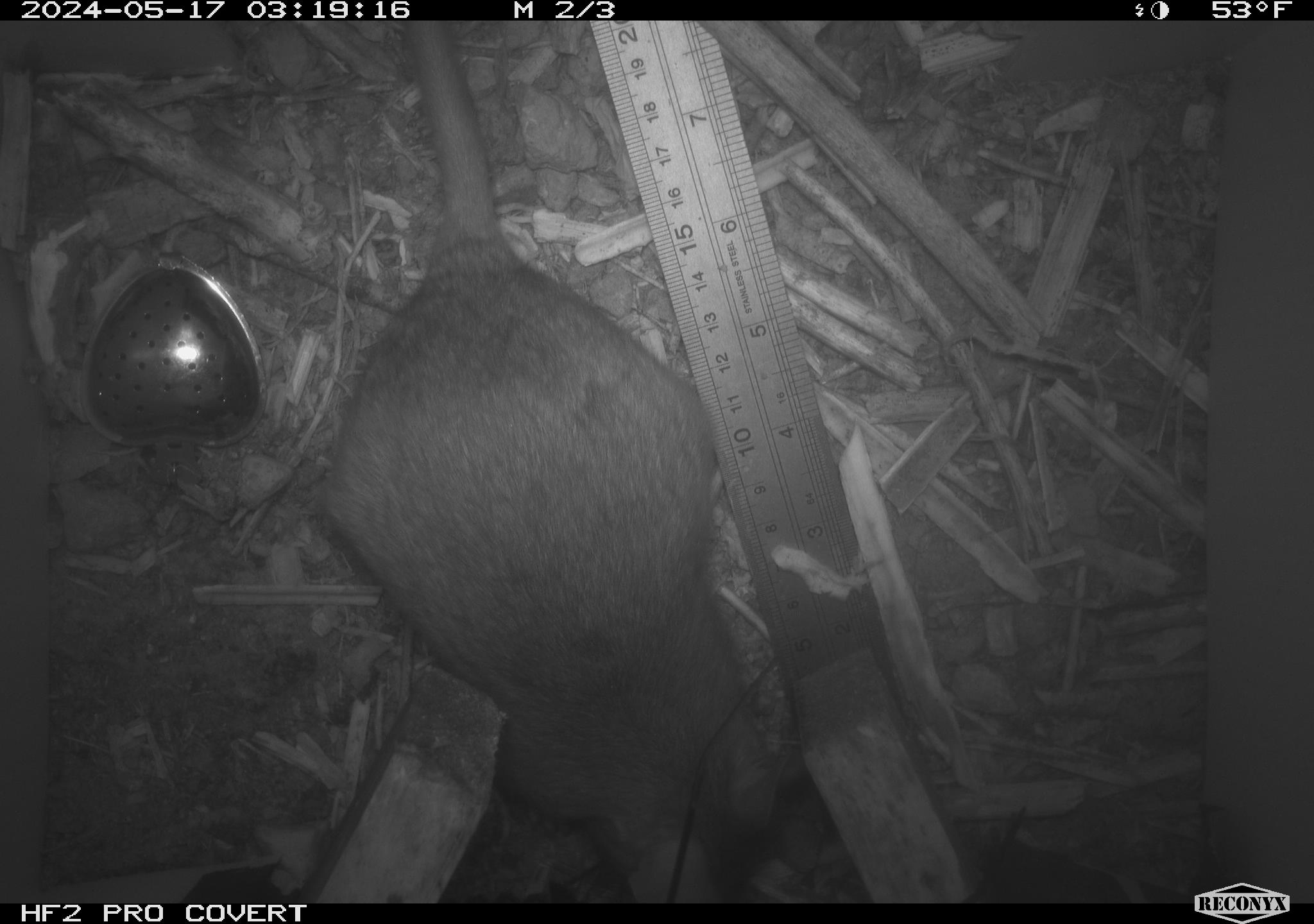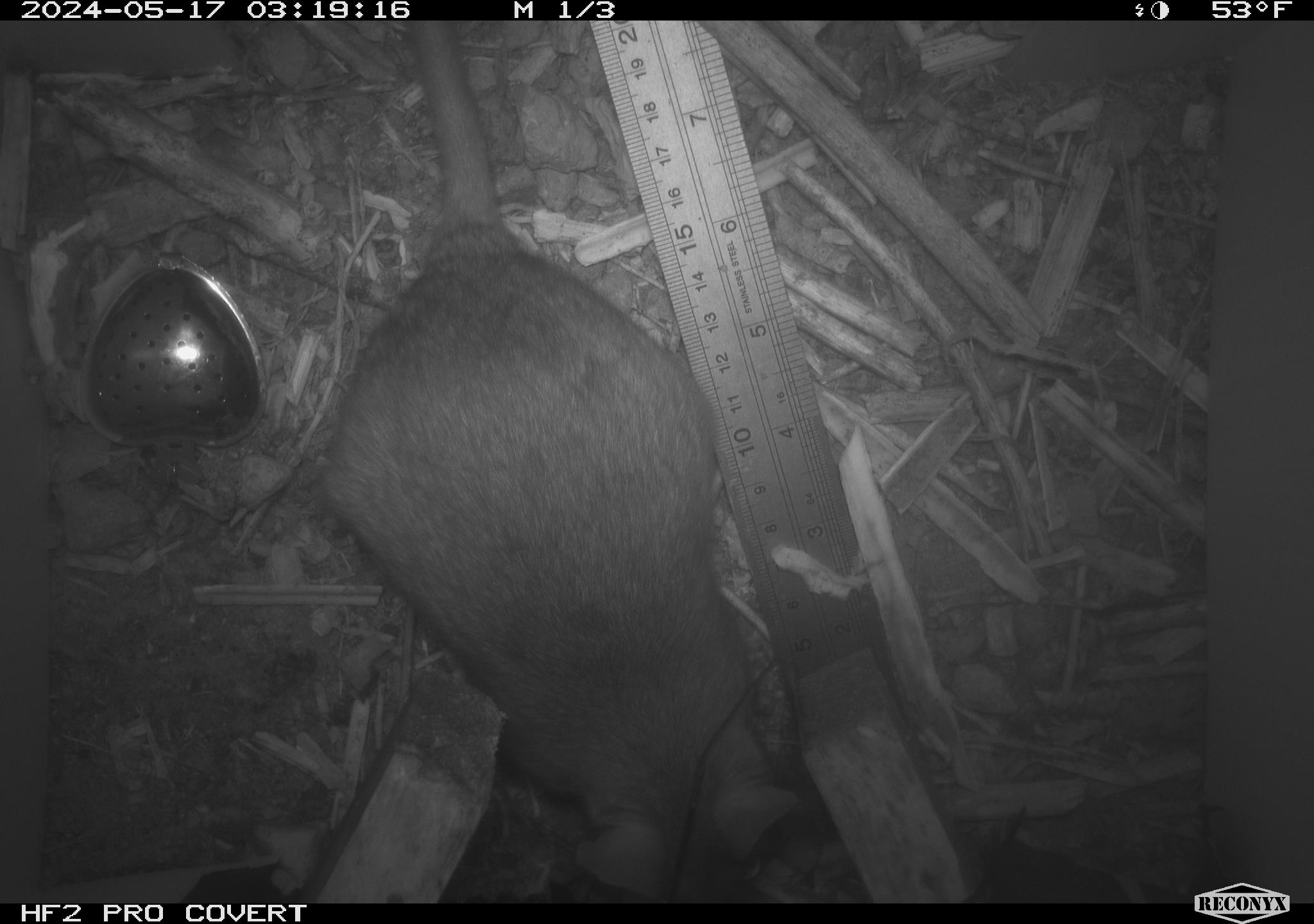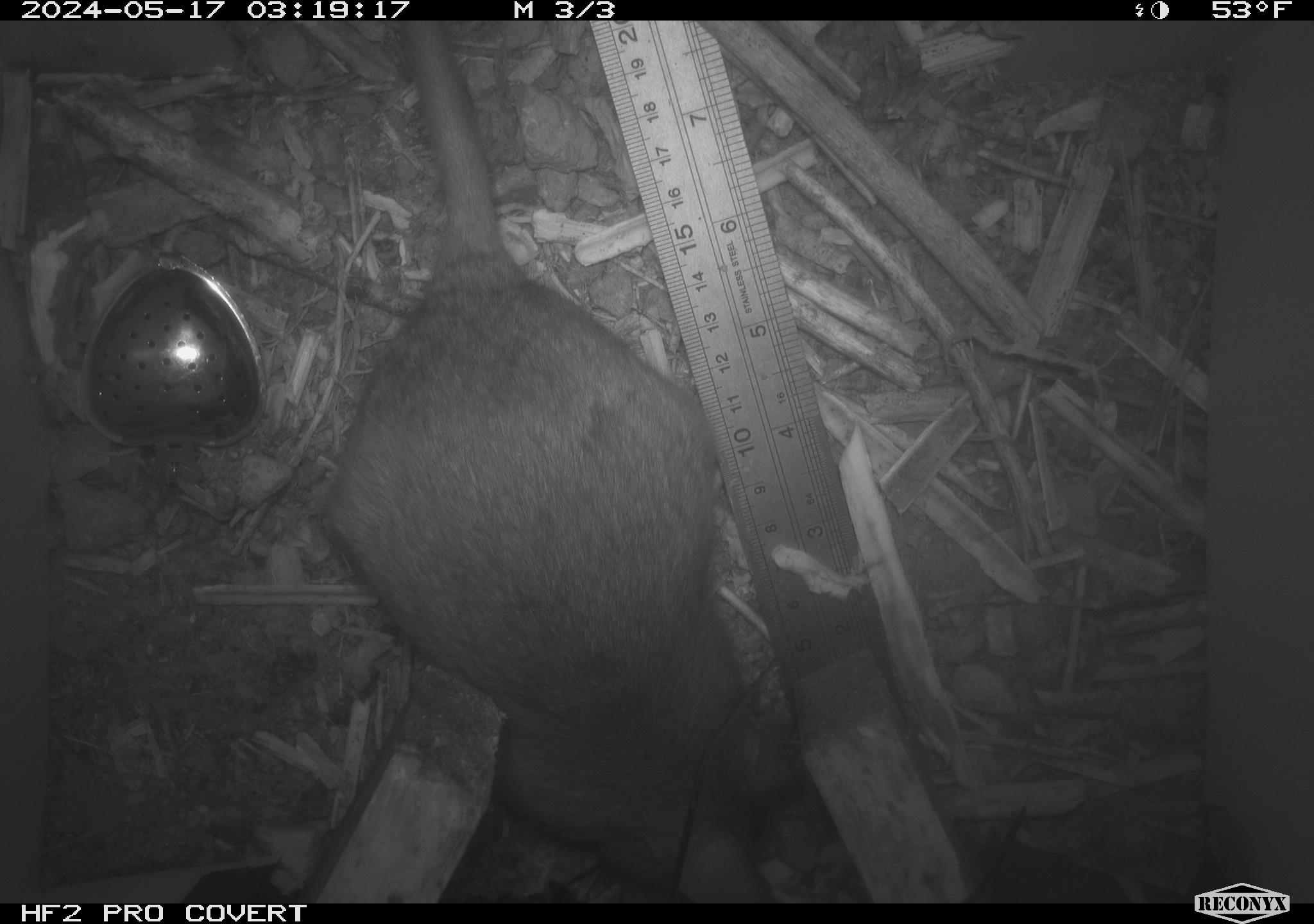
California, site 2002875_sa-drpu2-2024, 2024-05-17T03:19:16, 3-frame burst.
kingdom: Animalia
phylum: Chordata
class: Mammalia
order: Rodentia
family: Cricetidae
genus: Neotoma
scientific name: Neotoma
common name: pack rat or woodrat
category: neotoma species